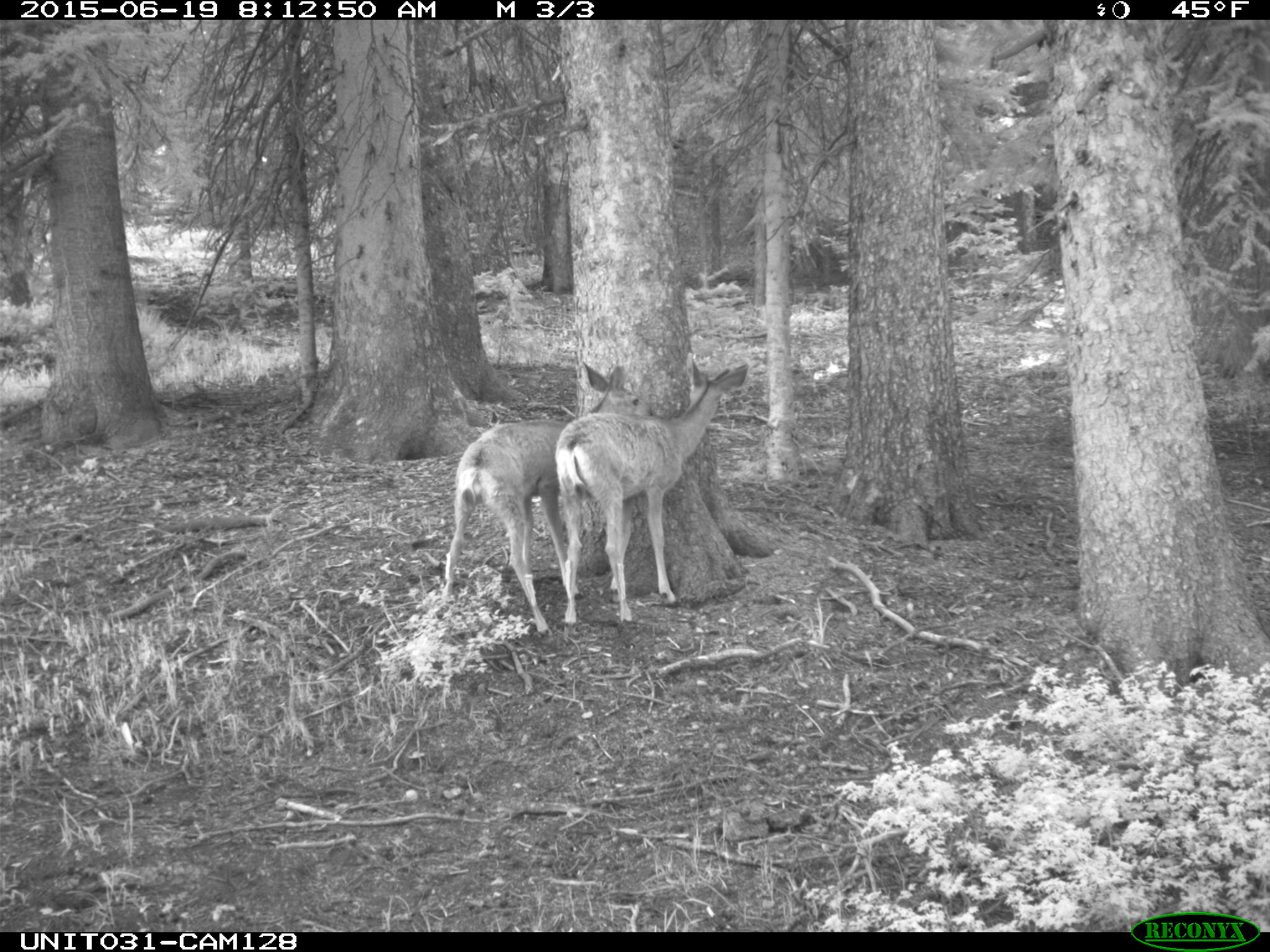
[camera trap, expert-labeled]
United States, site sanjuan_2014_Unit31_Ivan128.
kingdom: Animalia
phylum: Chordata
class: Mammalia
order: Artiodactyla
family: Cervidae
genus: Odocoileus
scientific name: Odocoileus hemionus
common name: mule deer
Odocoileus hemionus (mule deer).